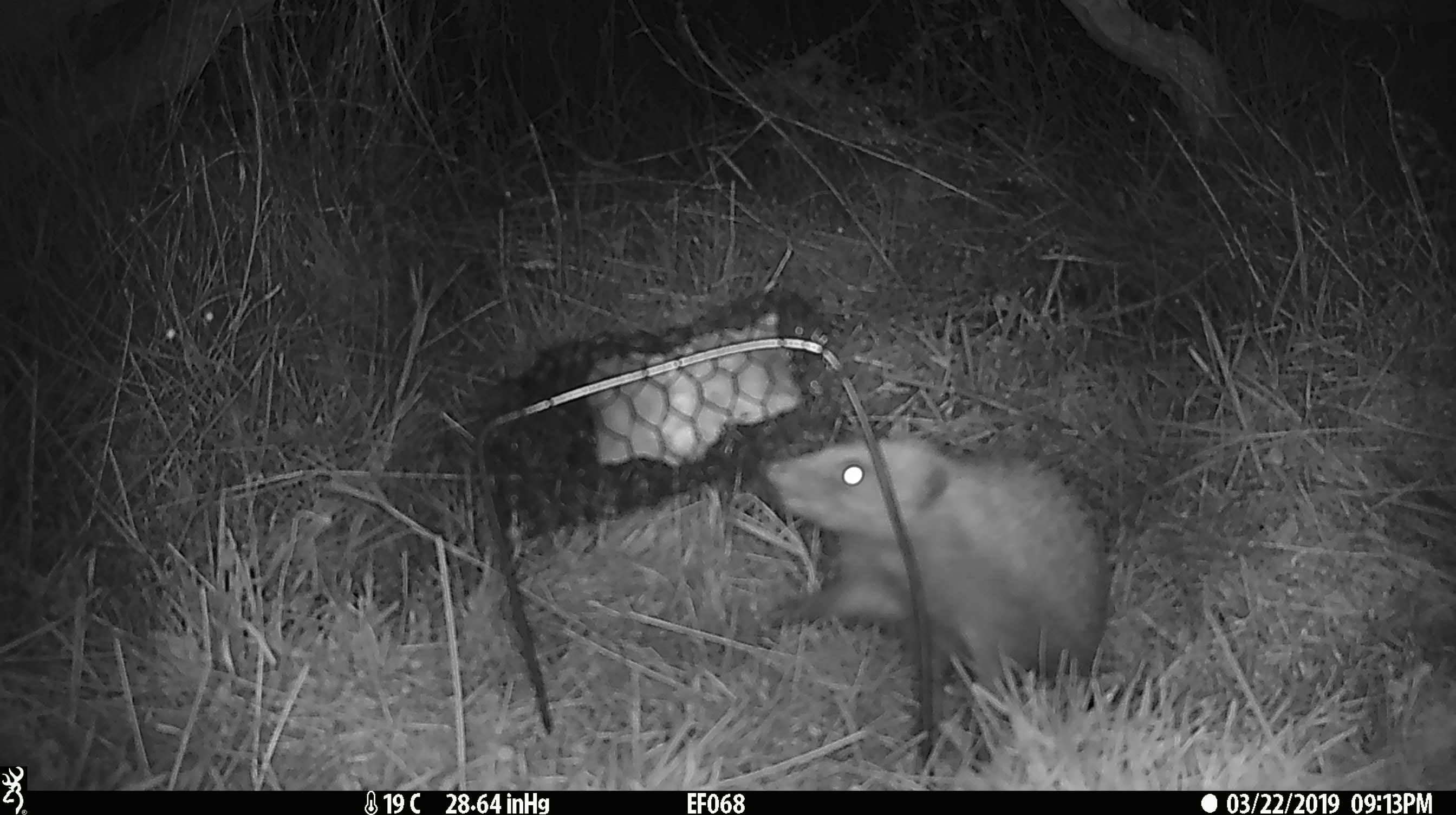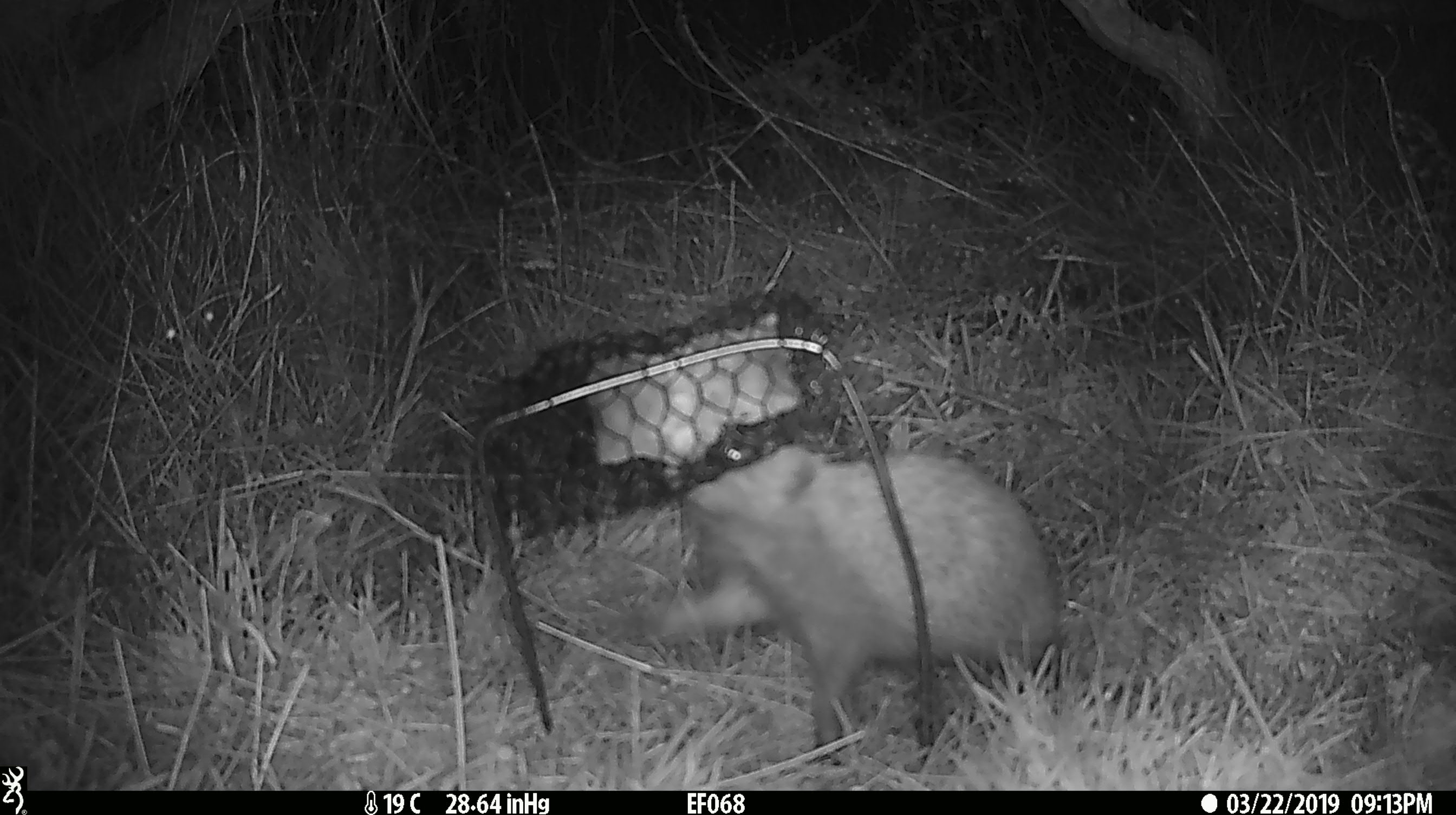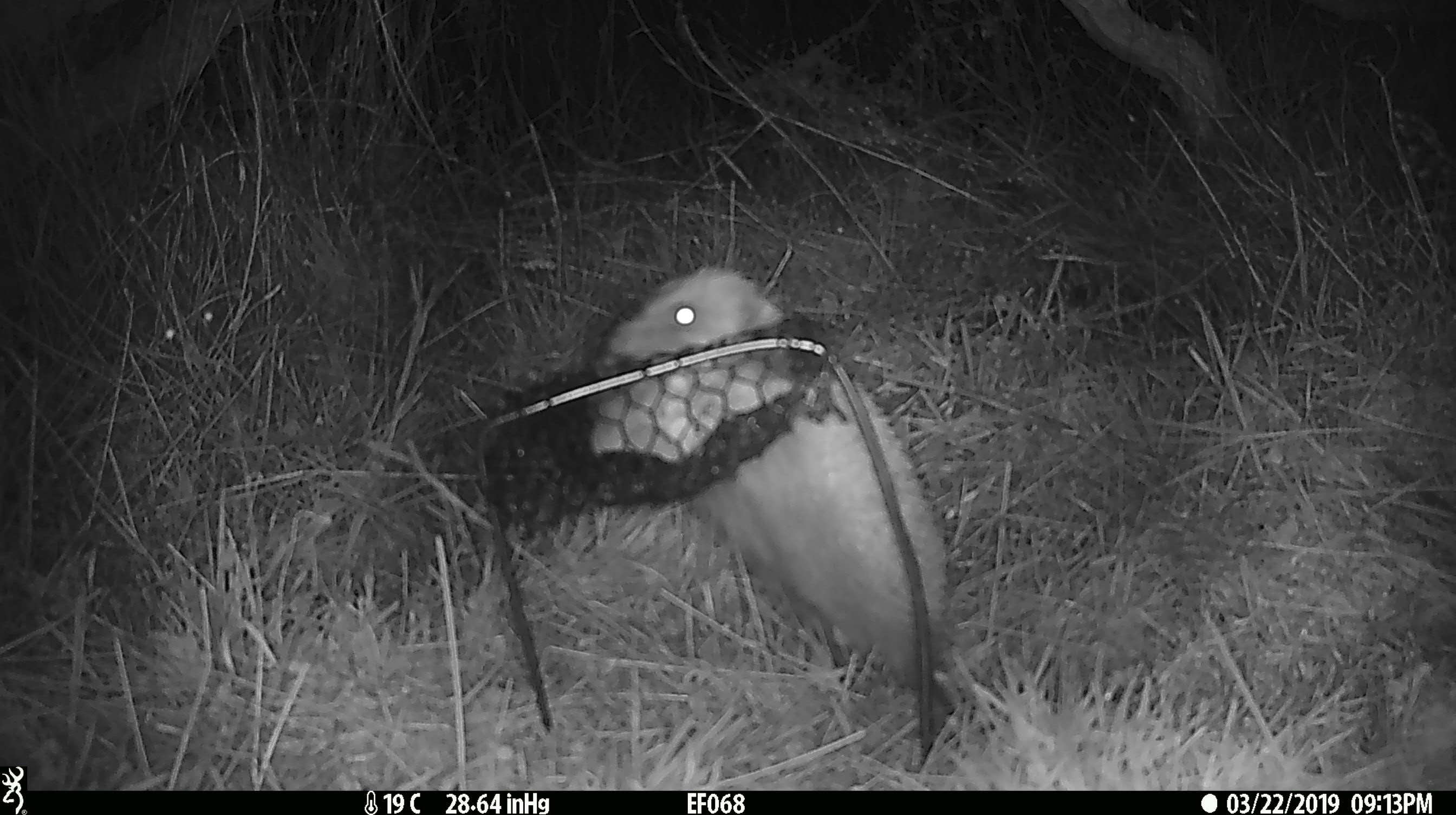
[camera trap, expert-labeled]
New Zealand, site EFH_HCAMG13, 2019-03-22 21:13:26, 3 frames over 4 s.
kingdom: Animalia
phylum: Chordata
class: Mammalia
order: Eulipotyphla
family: Erinaceidae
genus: Erinaceus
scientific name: Erinaceus europaeus europaeus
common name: european hedgehog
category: hedgehog